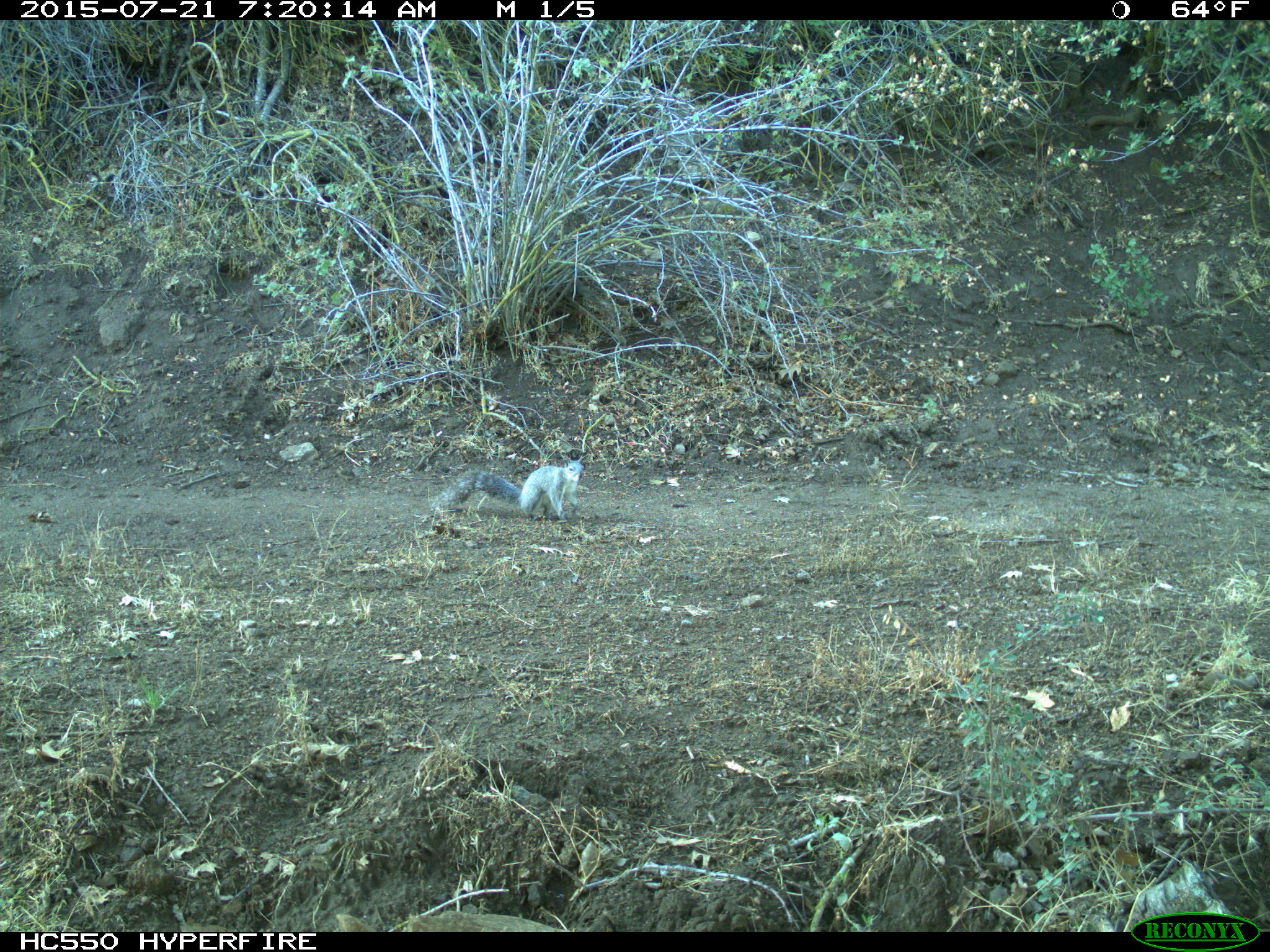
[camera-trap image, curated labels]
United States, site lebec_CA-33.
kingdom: Animalia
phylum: Chordata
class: Mammalia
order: Rodentia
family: Sciuridae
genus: Sciurus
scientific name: Sciurus carolinensis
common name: eastern gray squirrel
Sciurus carolinensis (eastern gray squirrel).